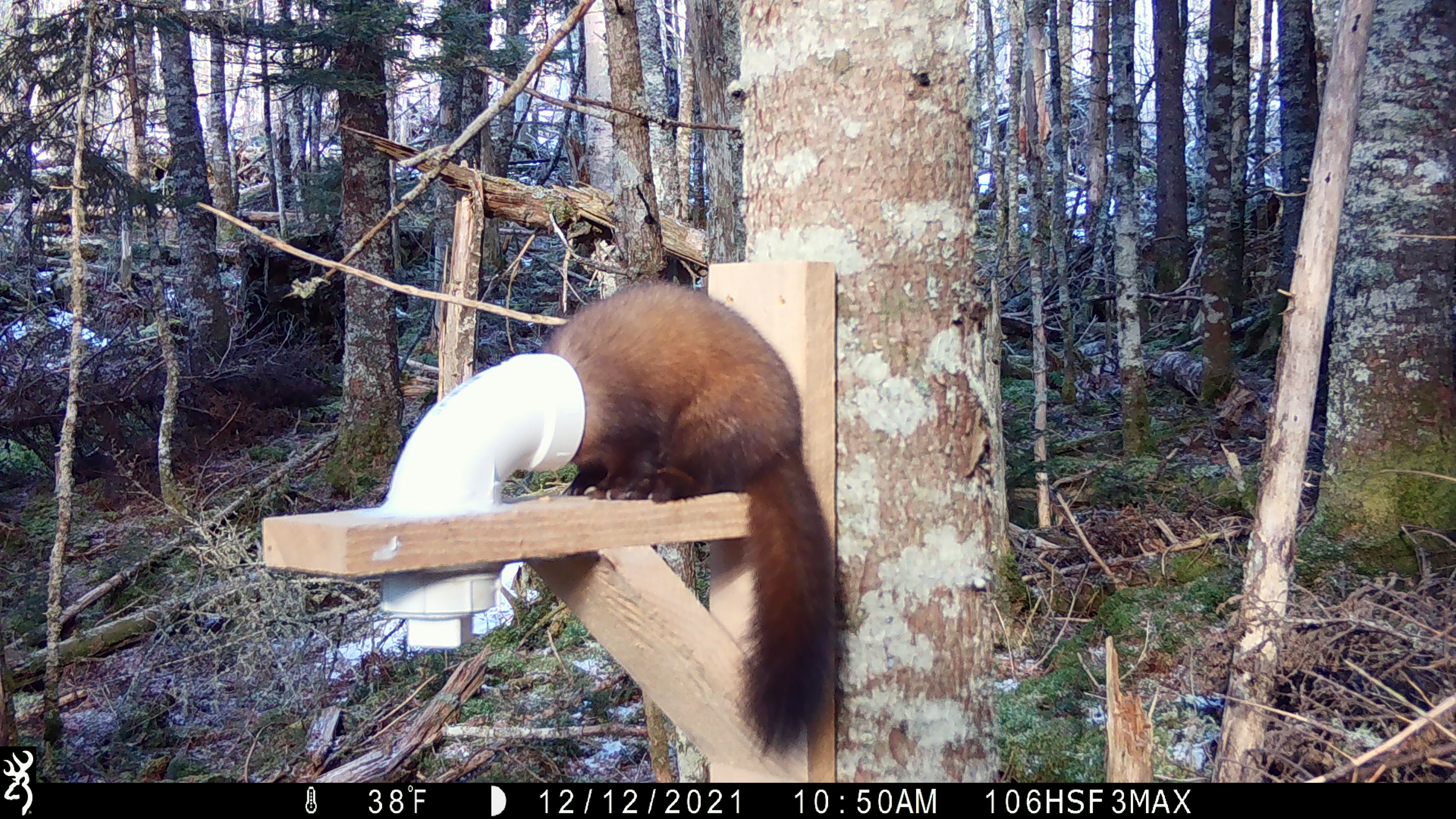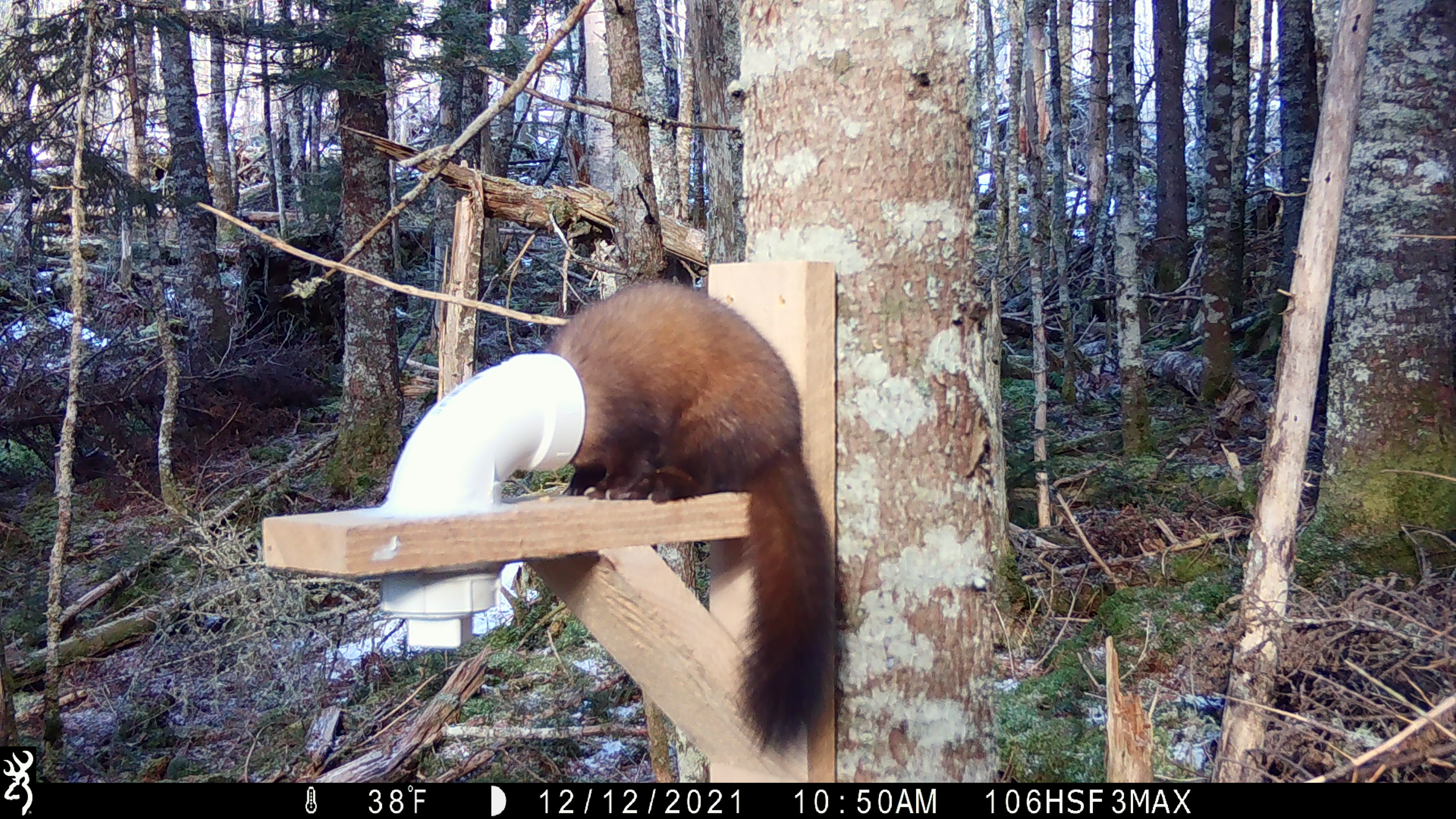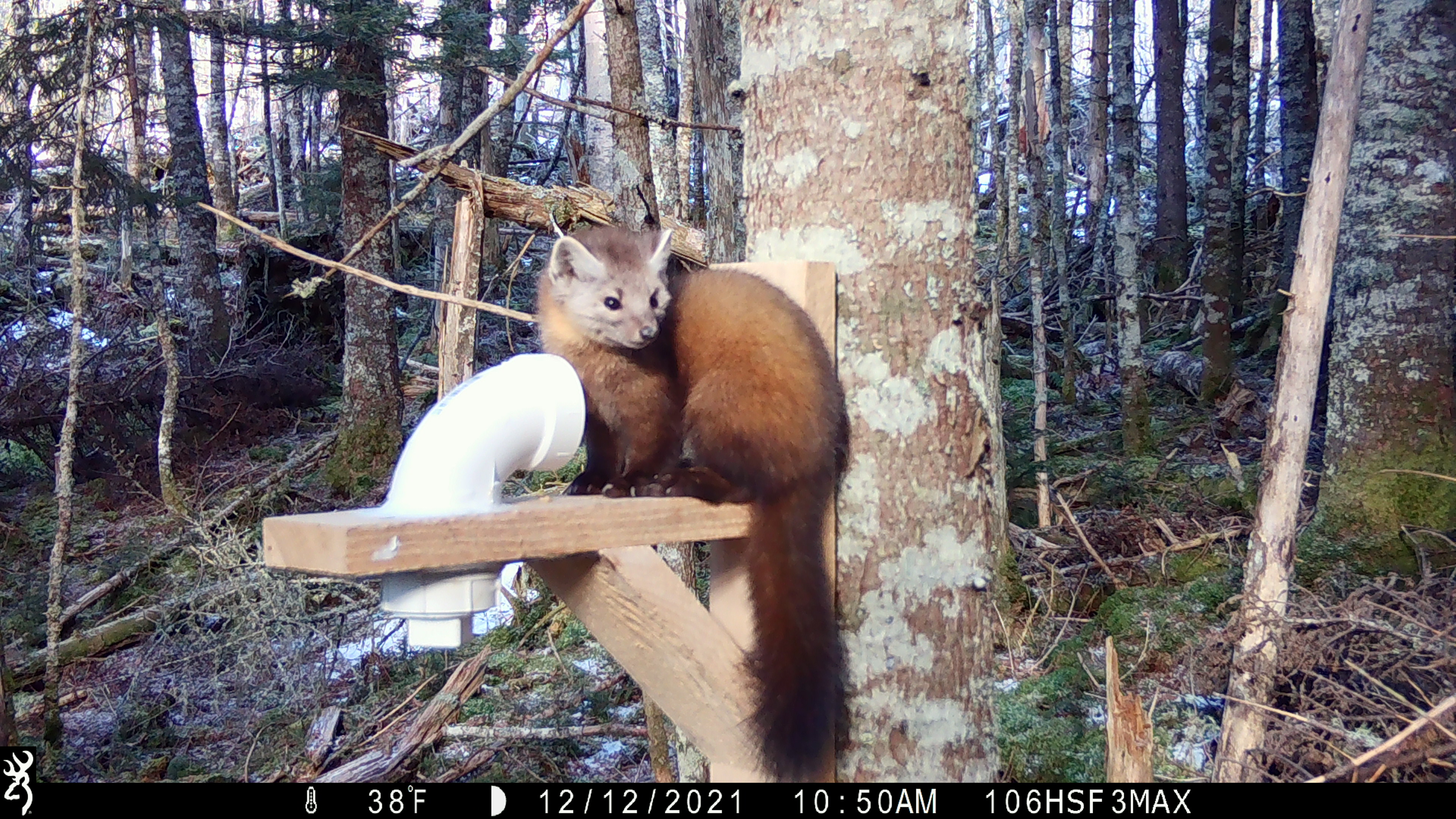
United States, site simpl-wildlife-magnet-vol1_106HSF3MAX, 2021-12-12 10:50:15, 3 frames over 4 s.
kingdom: Animalia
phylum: Chordata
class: Mammalia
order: Carnivora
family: Mustelidae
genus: Martes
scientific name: Martes americana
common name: american marten